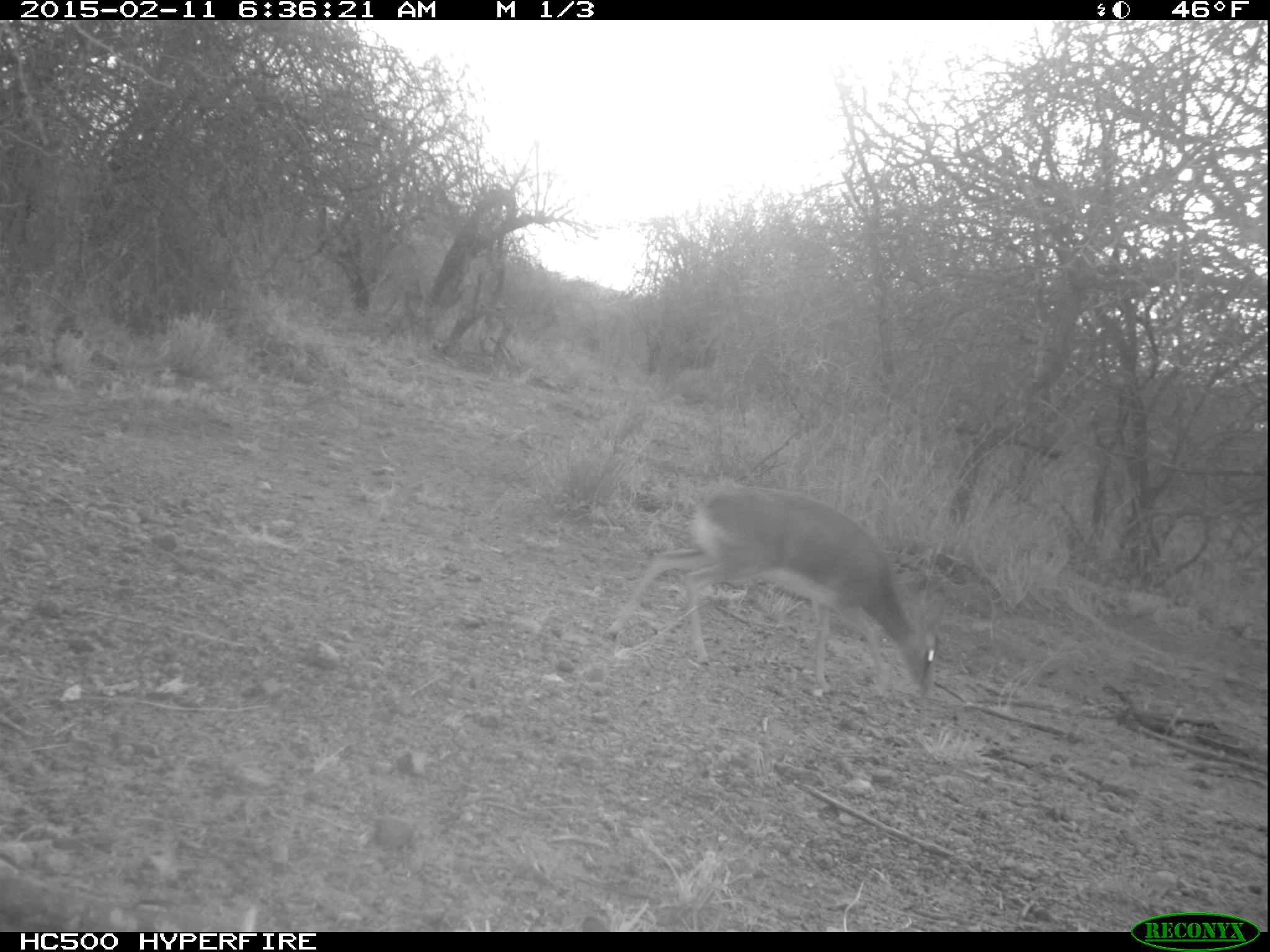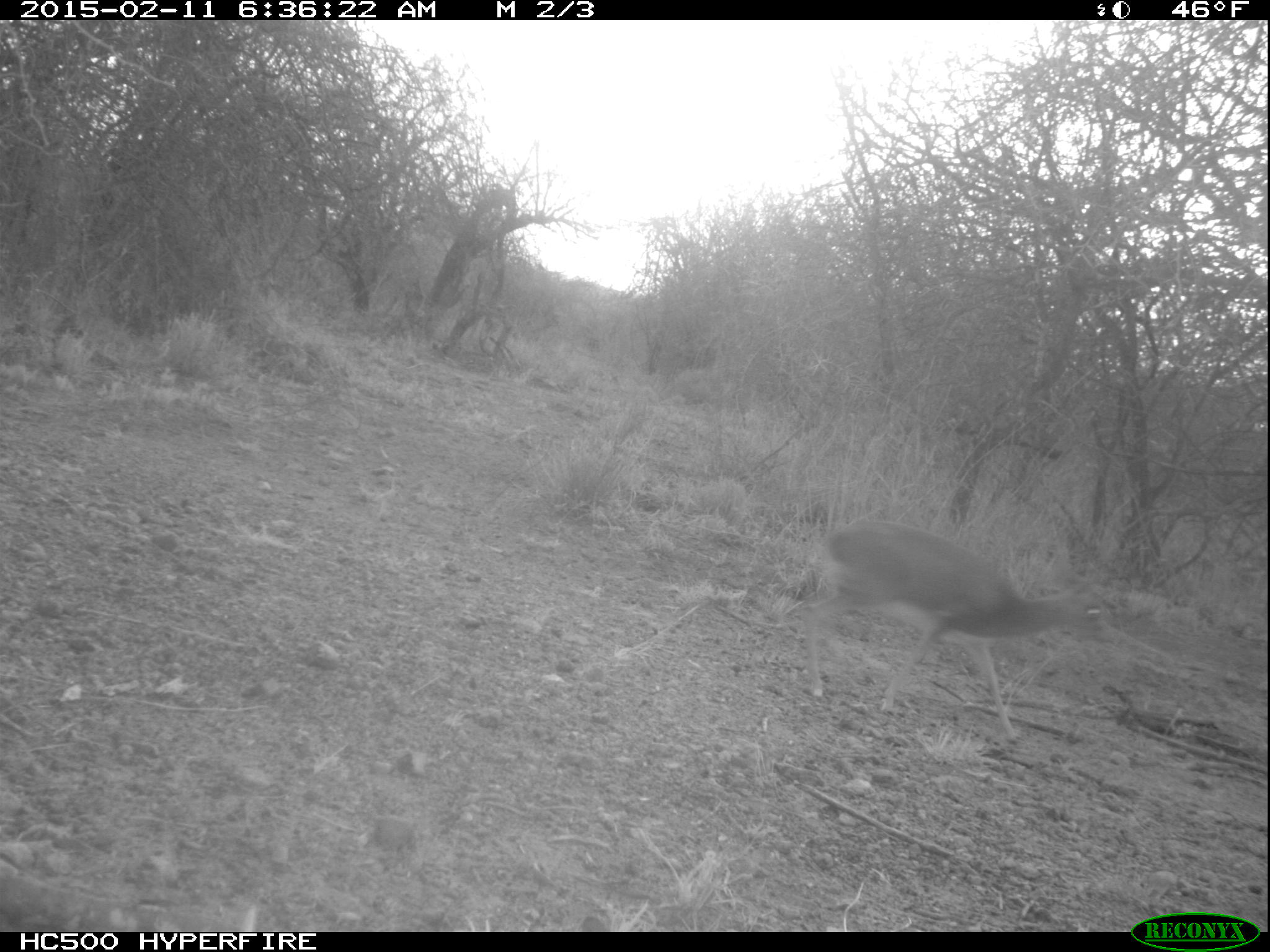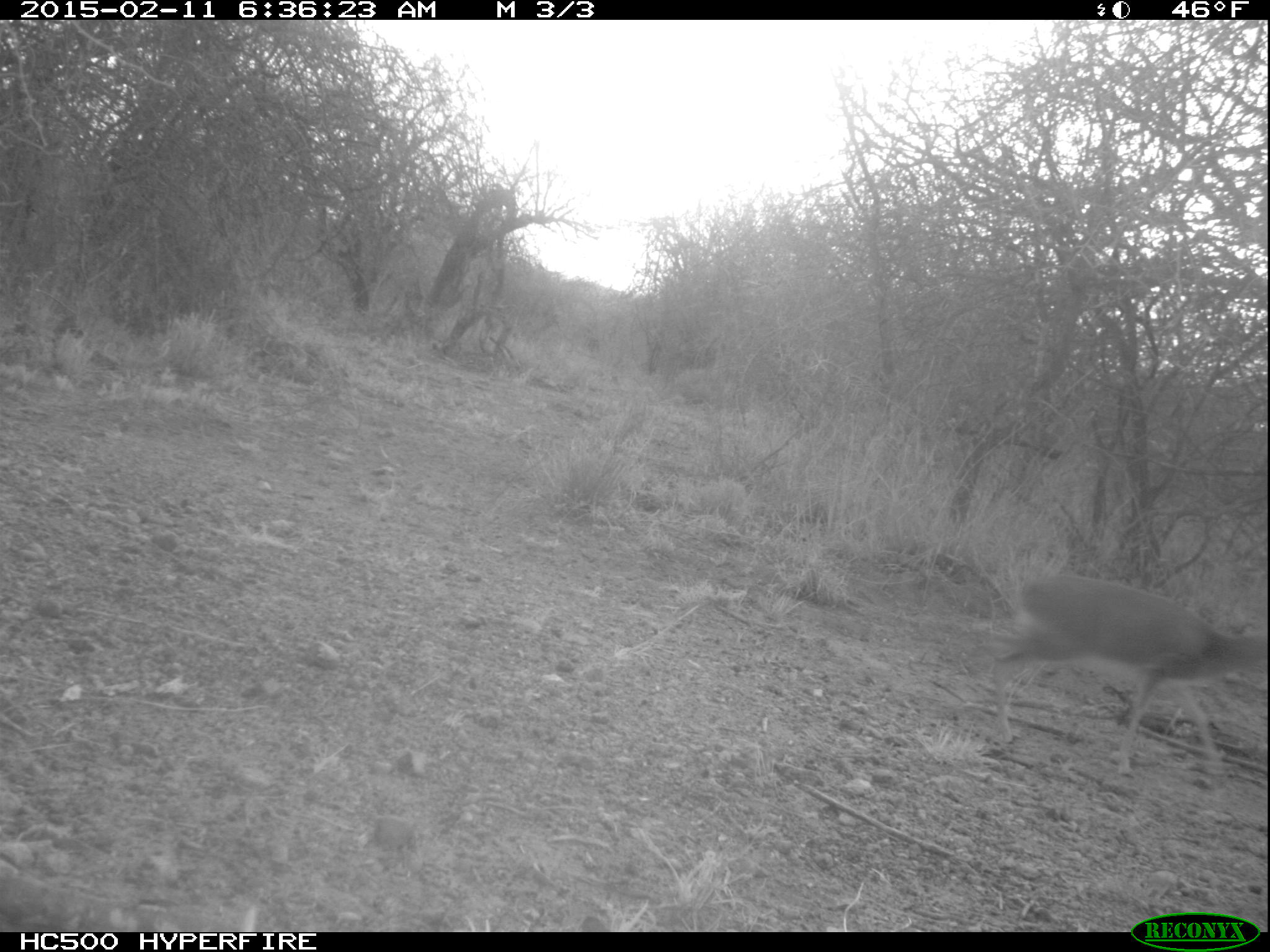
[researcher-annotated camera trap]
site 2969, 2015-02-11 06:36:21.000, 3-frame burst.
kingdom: Animalia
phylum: Chordata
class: Mammalia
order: Artiodactyla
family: Bovidae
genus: Madoqua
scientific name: Madoqua guentheri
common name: günther's dik-dik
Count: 1.